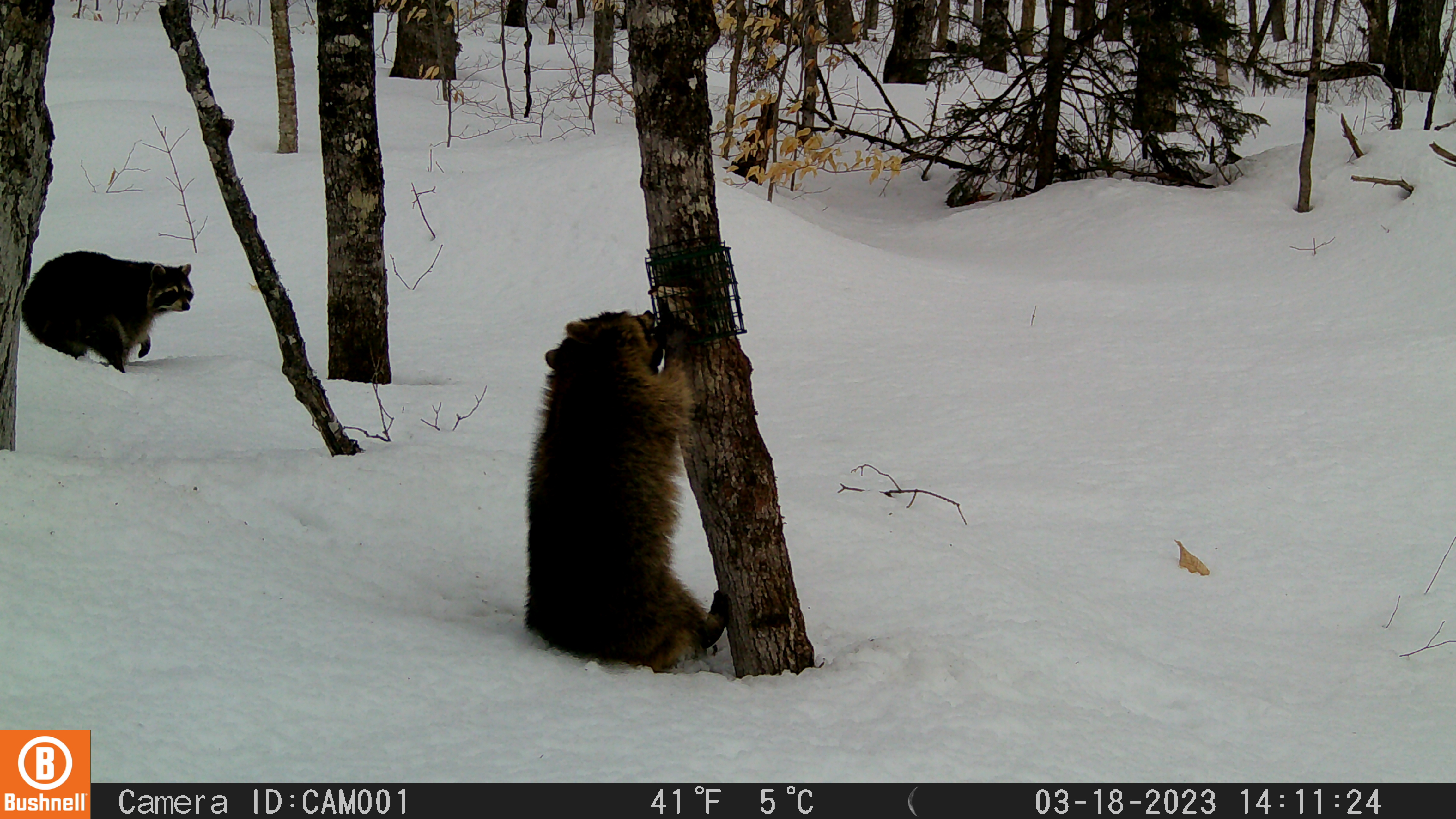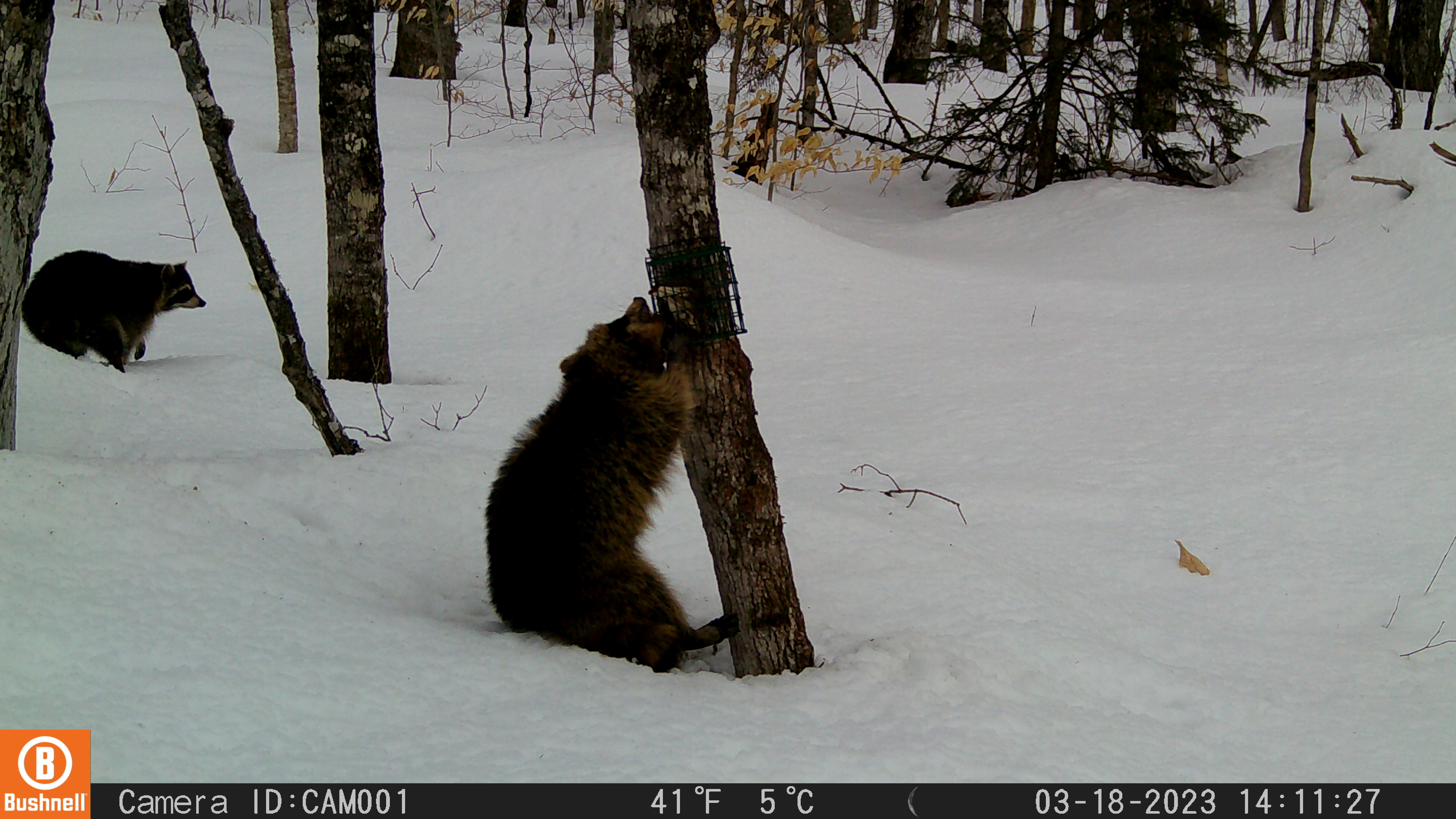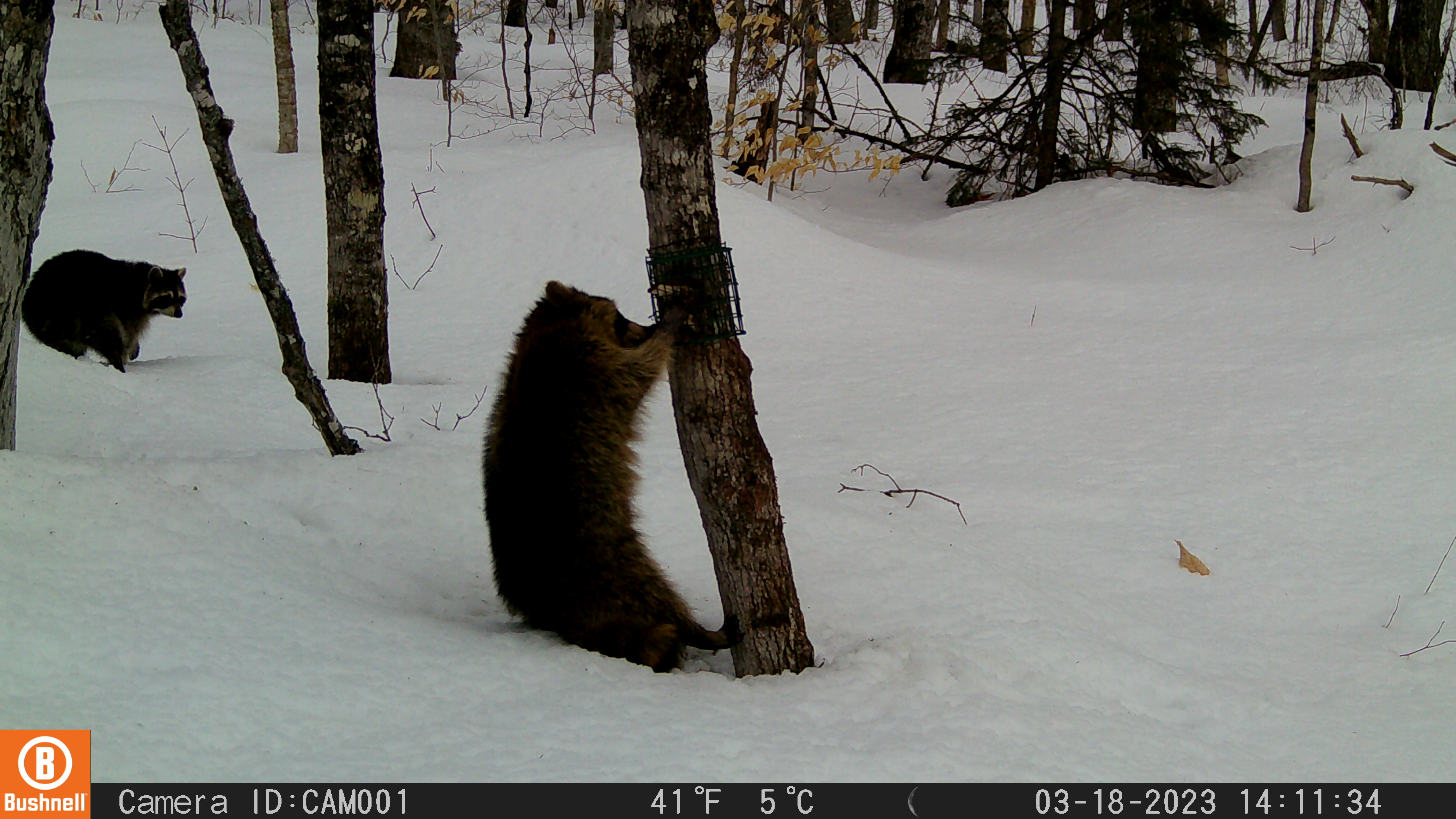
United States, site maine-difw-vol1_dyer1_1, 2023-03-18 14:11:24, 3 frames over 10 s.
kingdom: Animalia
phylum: Chordata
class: Mammalia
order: Carnivora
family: Procyonidae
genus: Procyon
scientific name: Procyon lotor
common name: raccoon